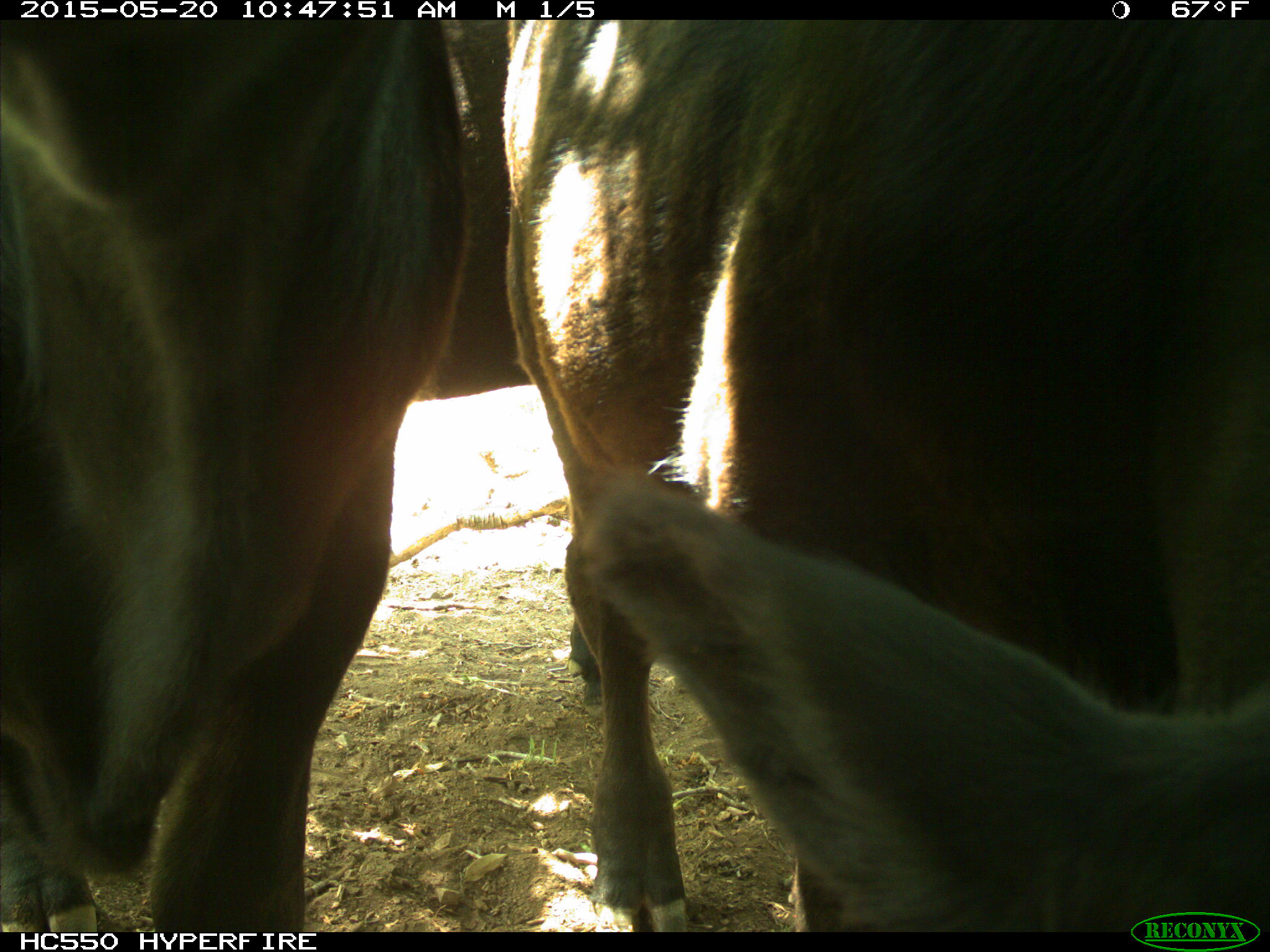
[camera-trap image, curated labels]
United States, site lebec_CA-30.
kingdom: Animalia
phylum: Chordata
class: Mammalia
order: Artiodactyla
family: Bovidae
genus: Bos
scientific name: Bos taurus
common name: domestic cow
Bos taurus (domestic cow).